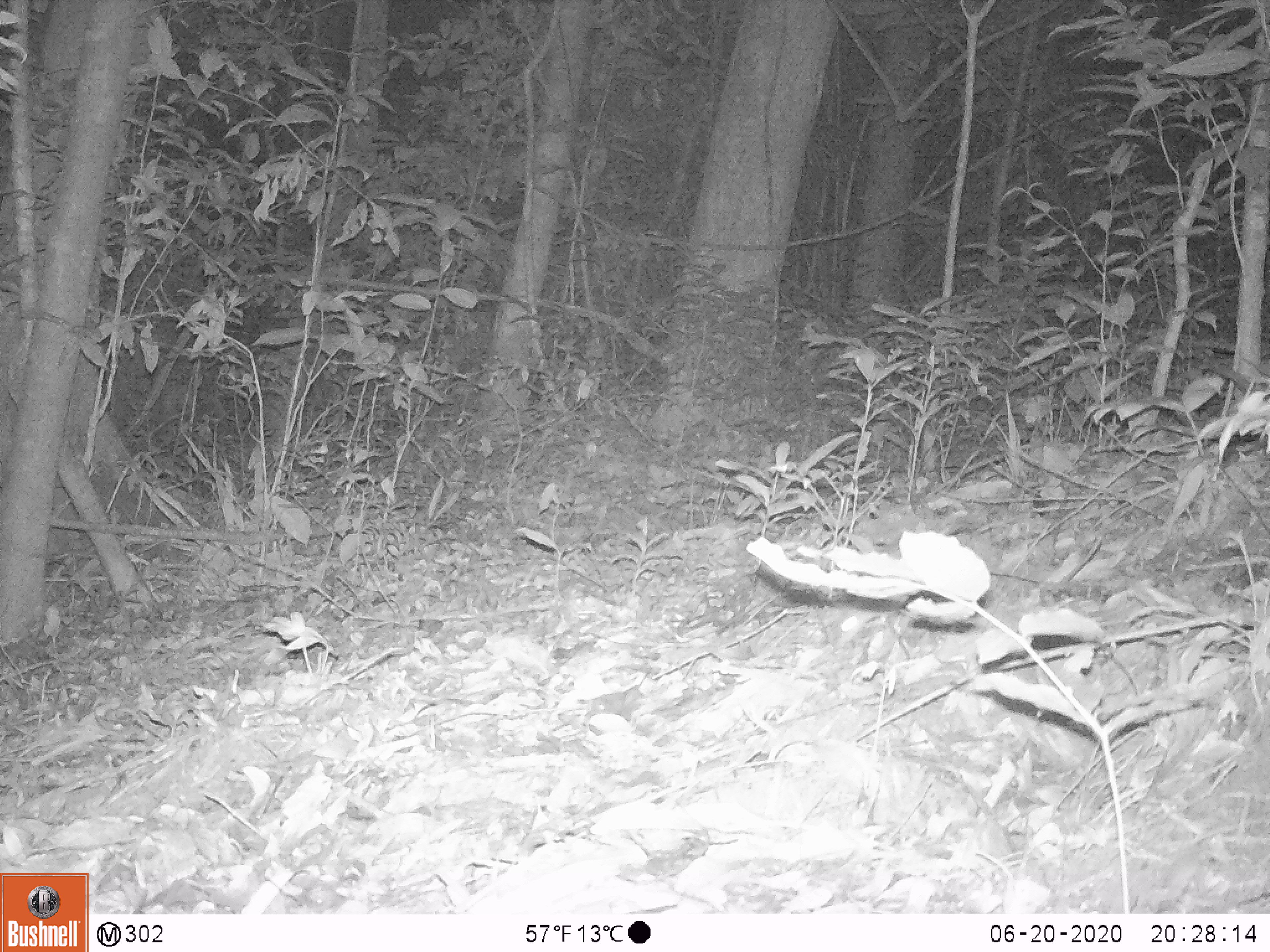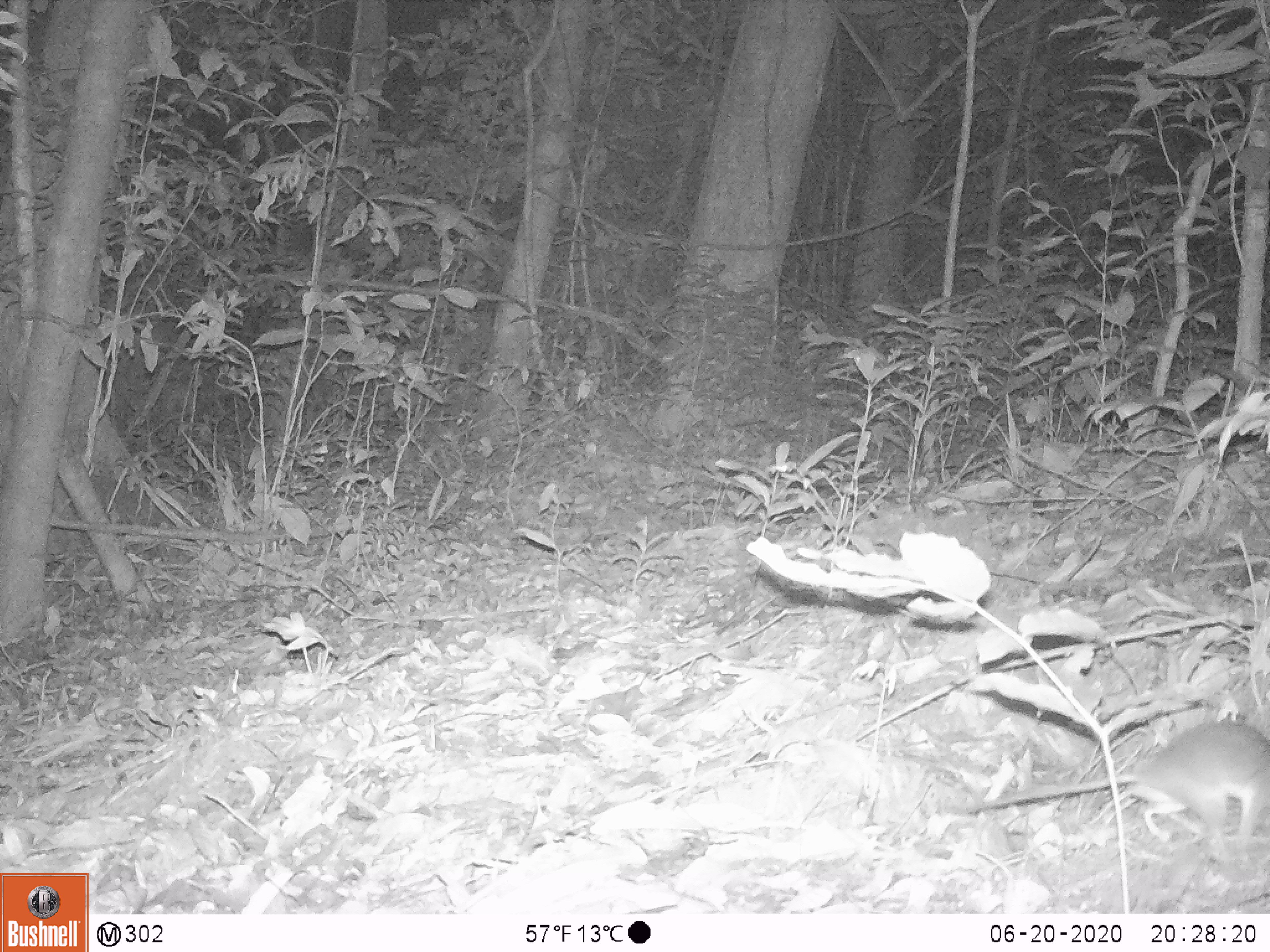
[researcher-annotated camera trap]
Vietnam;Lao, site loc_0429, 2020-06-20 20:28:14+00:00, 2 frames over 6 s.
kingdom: Animalia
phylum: Chordata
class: Mammalia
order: Rodentia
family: Muridae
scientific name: Muridae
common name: old-world mice and rats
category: unidentified murid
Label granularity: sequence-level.